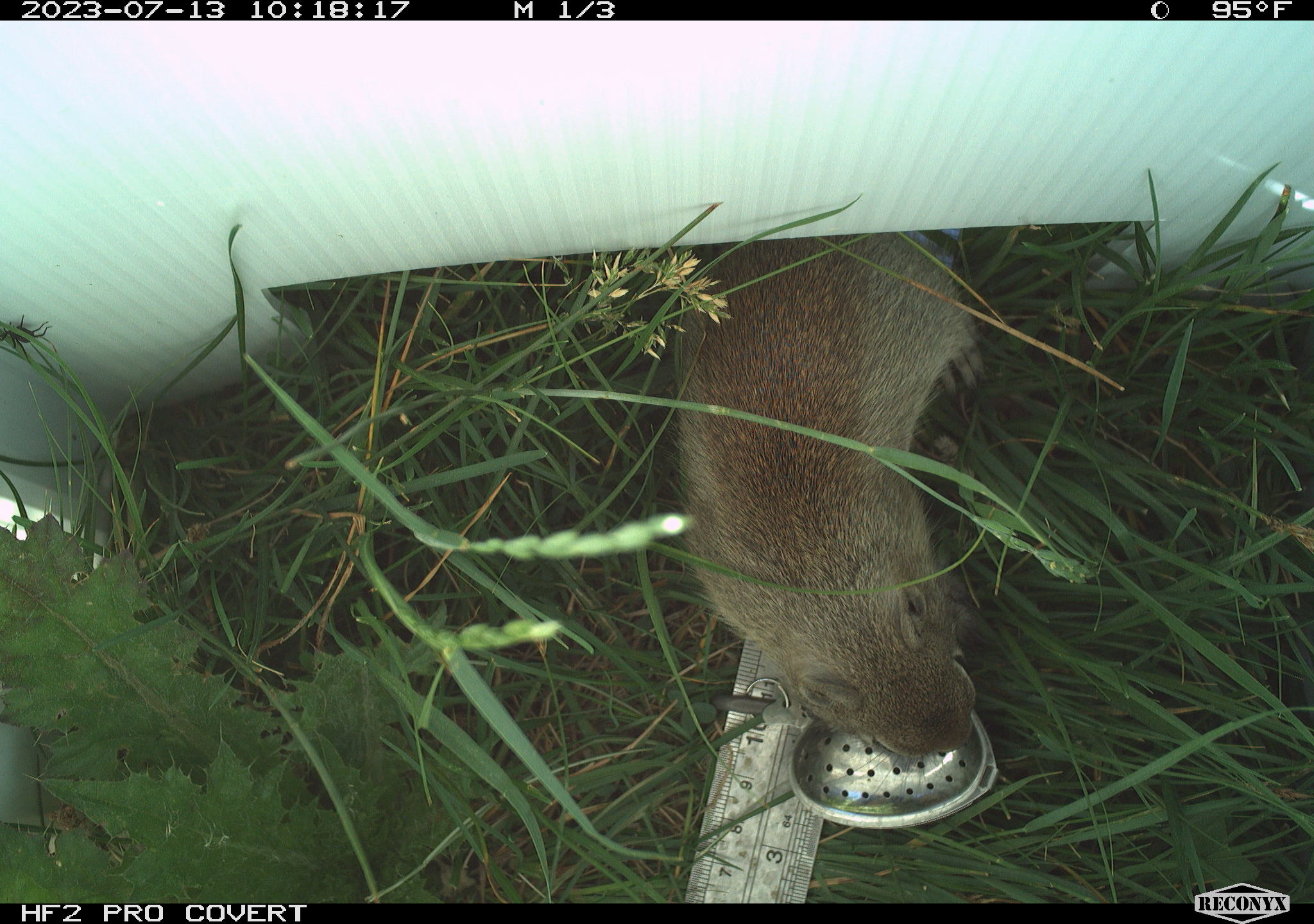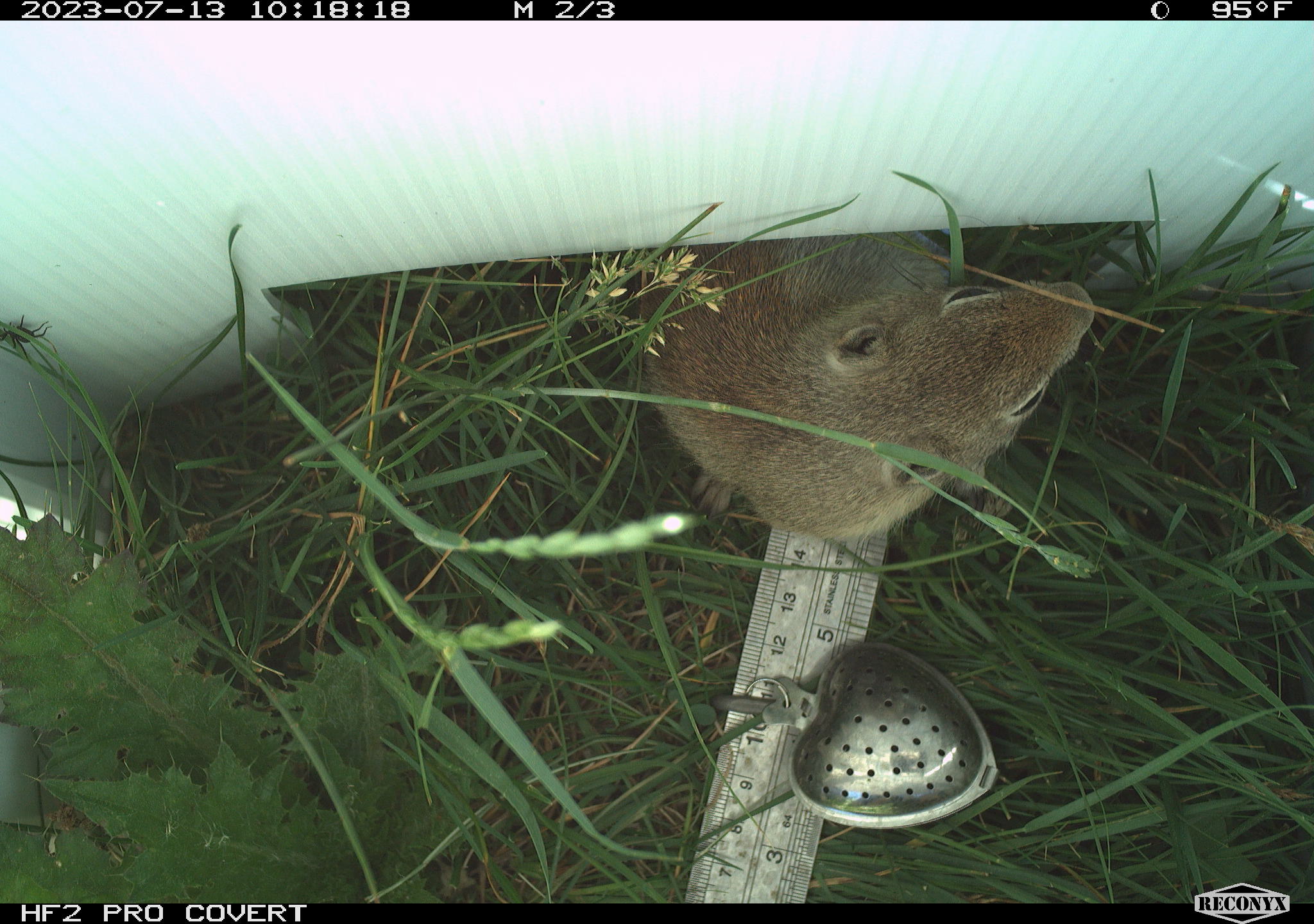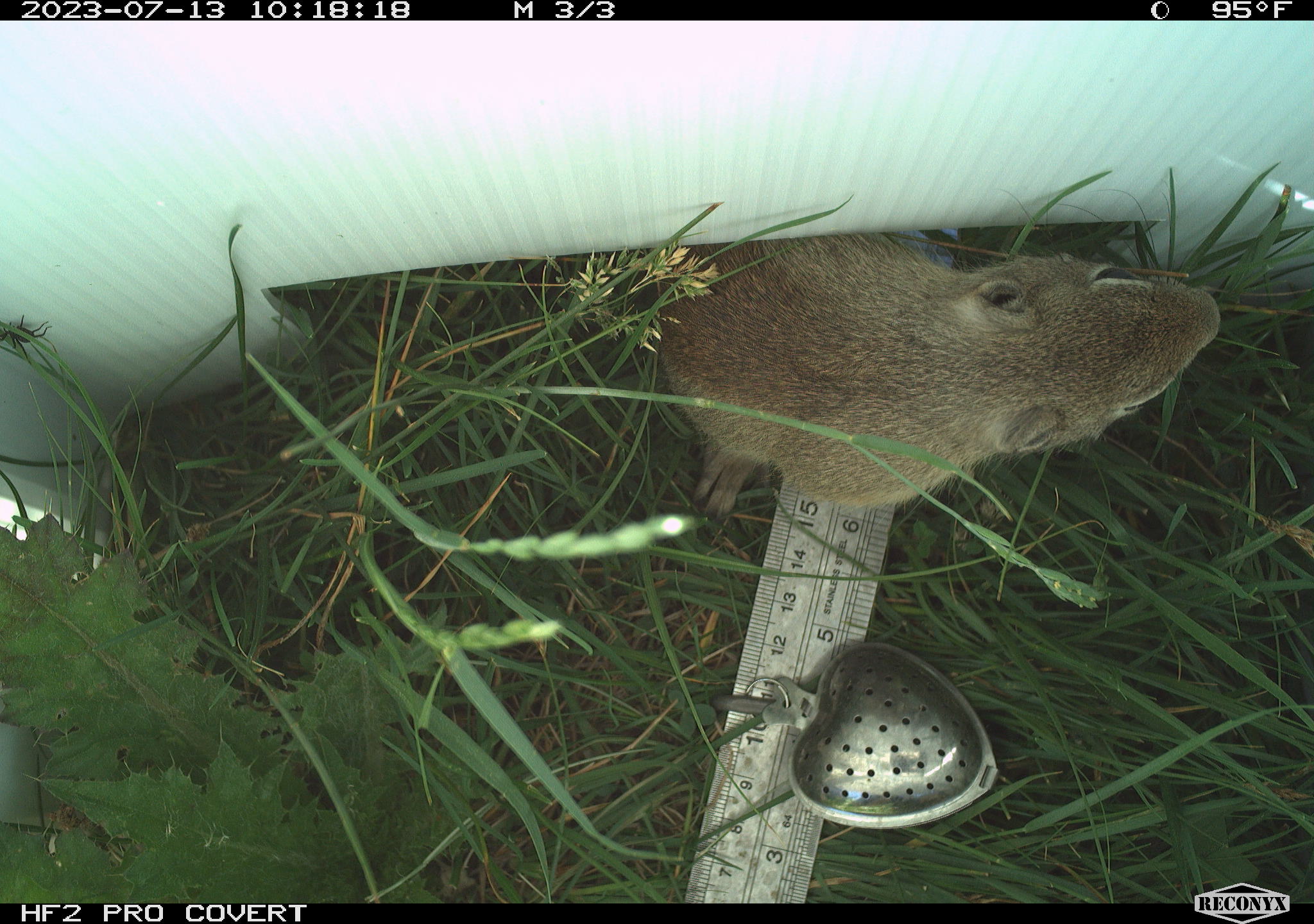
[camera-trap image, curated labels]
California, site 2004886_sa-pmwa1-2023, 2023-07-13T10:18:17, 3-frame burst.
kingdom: Animalia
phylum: Chordata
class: Mammalia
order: Rodentia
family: Sciuridae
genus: Urocitellus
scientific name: Urocitellus beldingi beldingi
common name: belding's ground squirrel